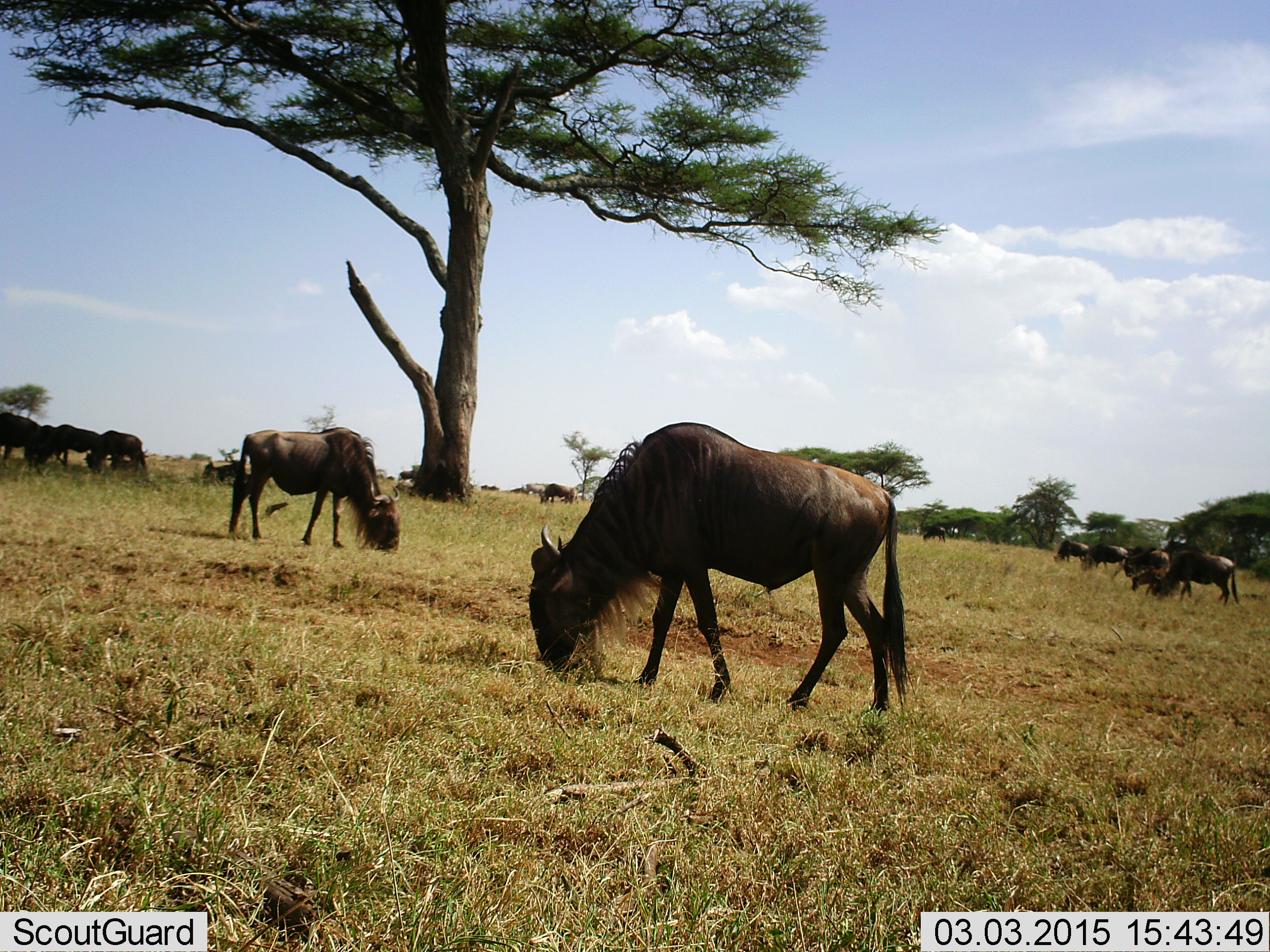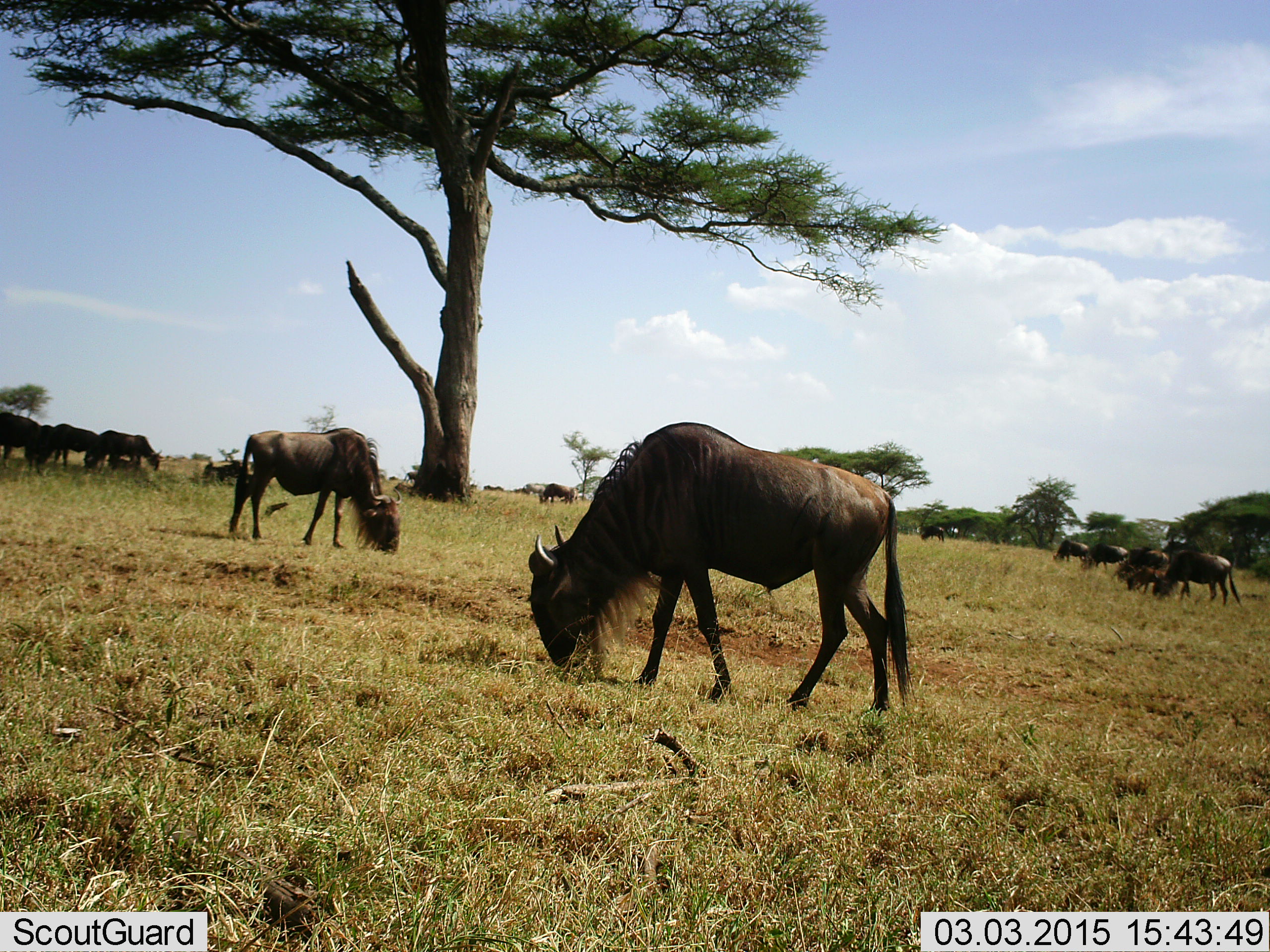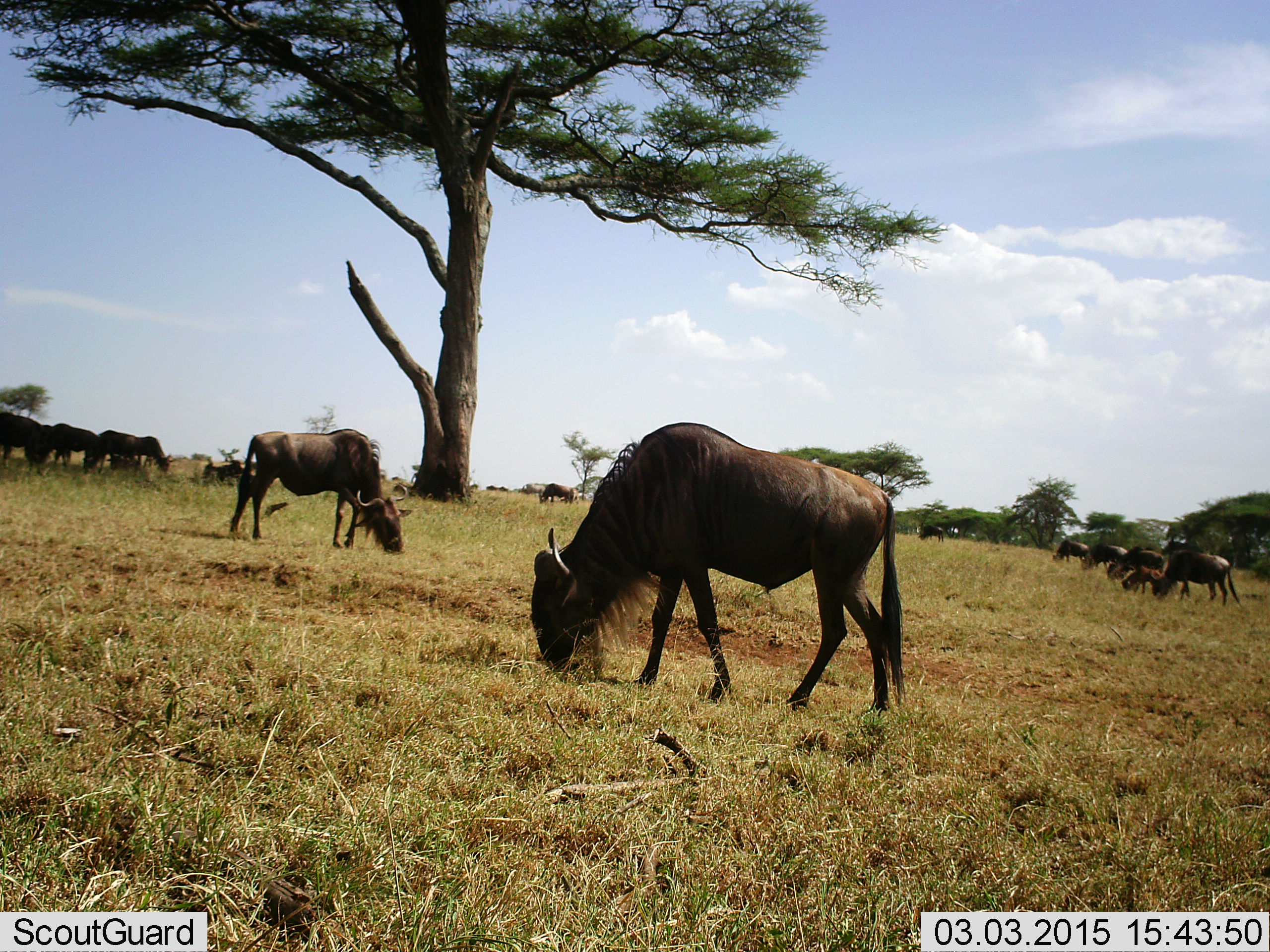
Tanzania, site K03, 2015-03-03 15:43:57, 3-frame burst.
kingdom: Animalia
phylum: Chordata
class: Mammalia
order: Artiodactyla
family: Bovidae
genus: Connochaetes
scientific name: Connochaetes taurinus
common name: blue wildebeest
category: wildebeest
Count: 11-50.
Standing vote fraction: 20%.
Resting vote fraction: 10%.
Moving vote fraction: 10%.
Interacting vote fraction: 0%.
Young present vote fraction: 30%.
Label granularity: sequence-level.